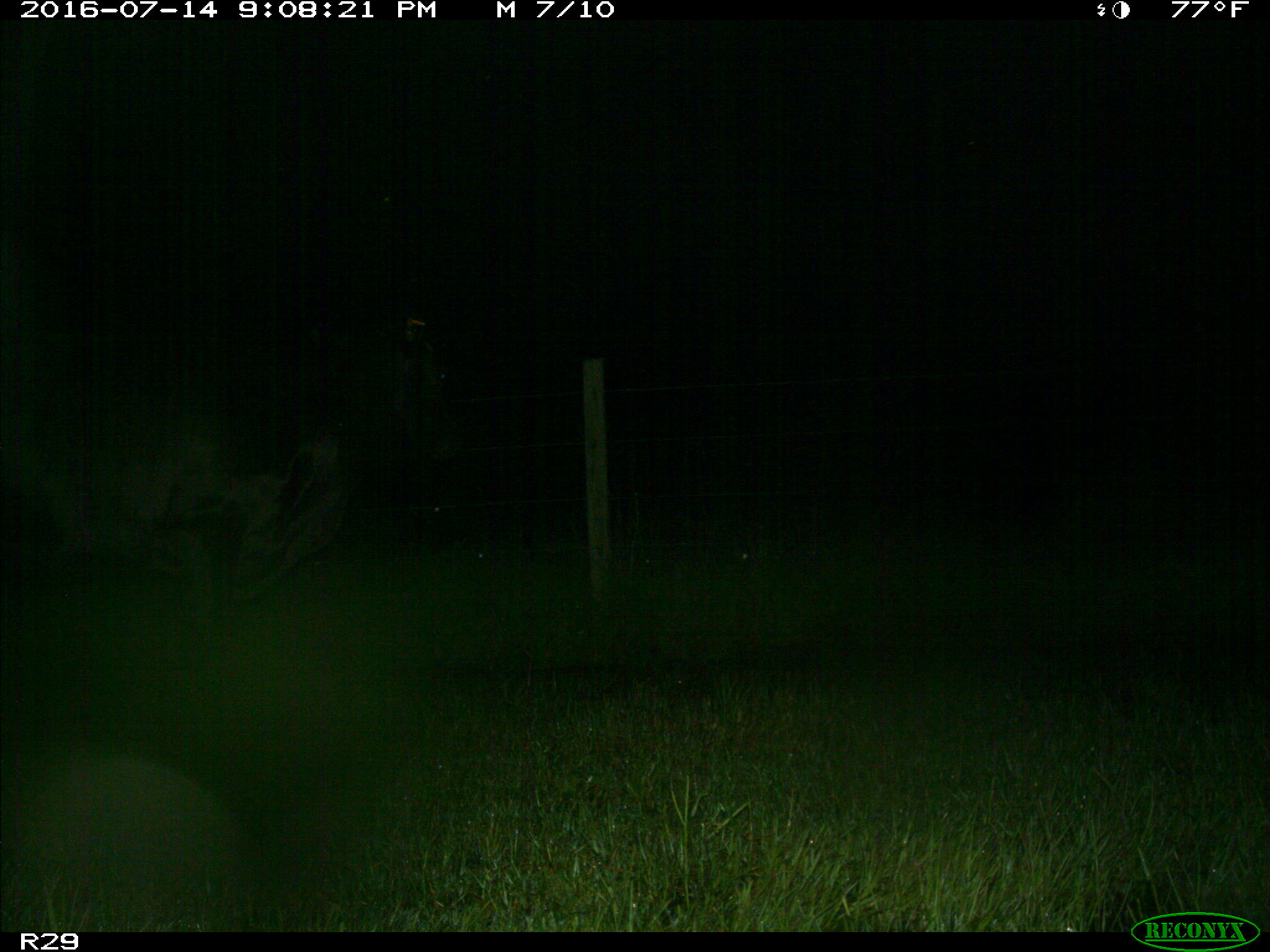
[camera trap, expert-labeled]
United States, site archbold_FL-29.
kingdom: Animalia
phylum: Chordata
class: Mammalia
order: Artiodactyla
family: Bovidae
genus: Bos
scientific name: Bos taurus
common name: domestic cow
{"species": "Bos taurus (domestic cow)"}